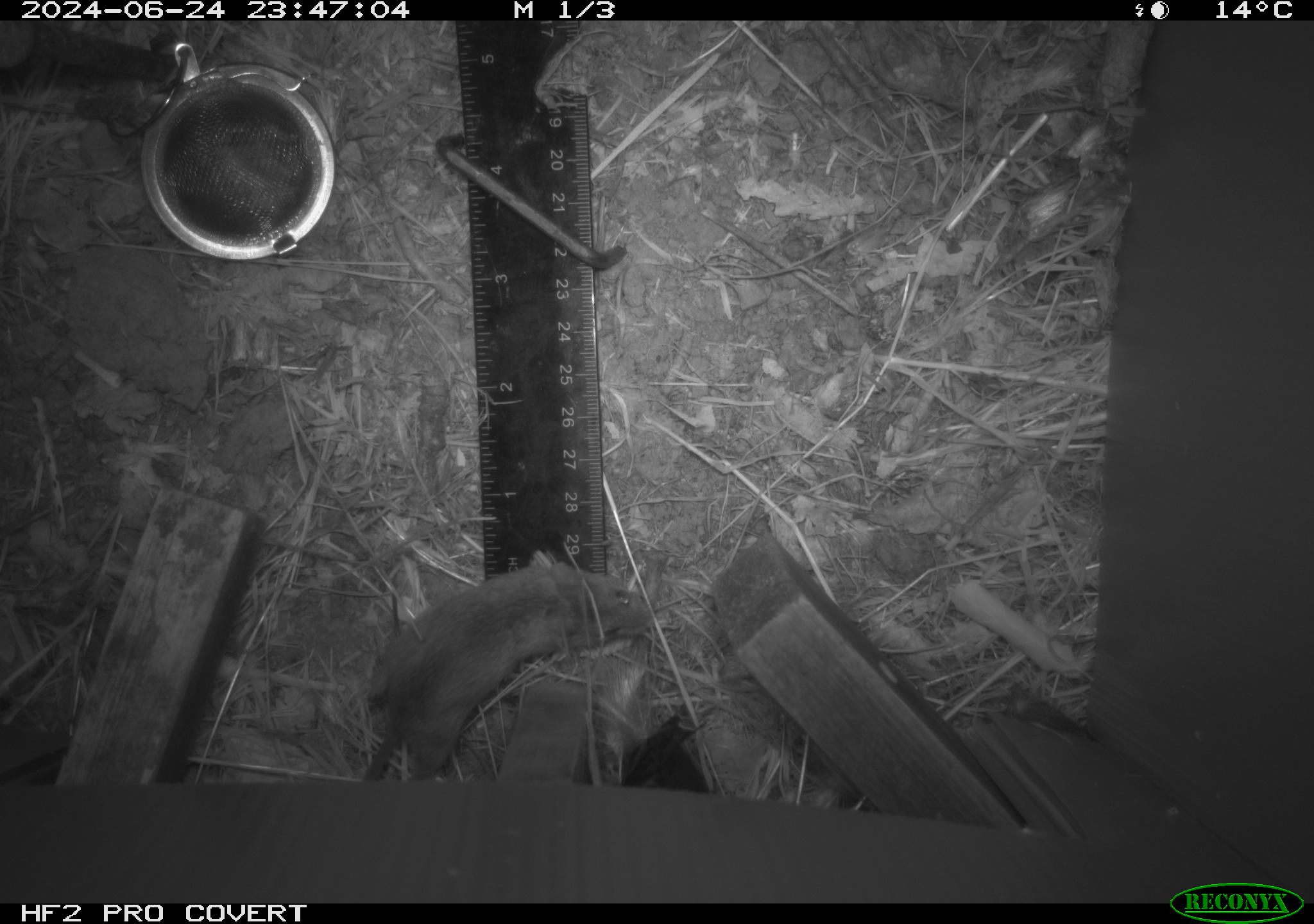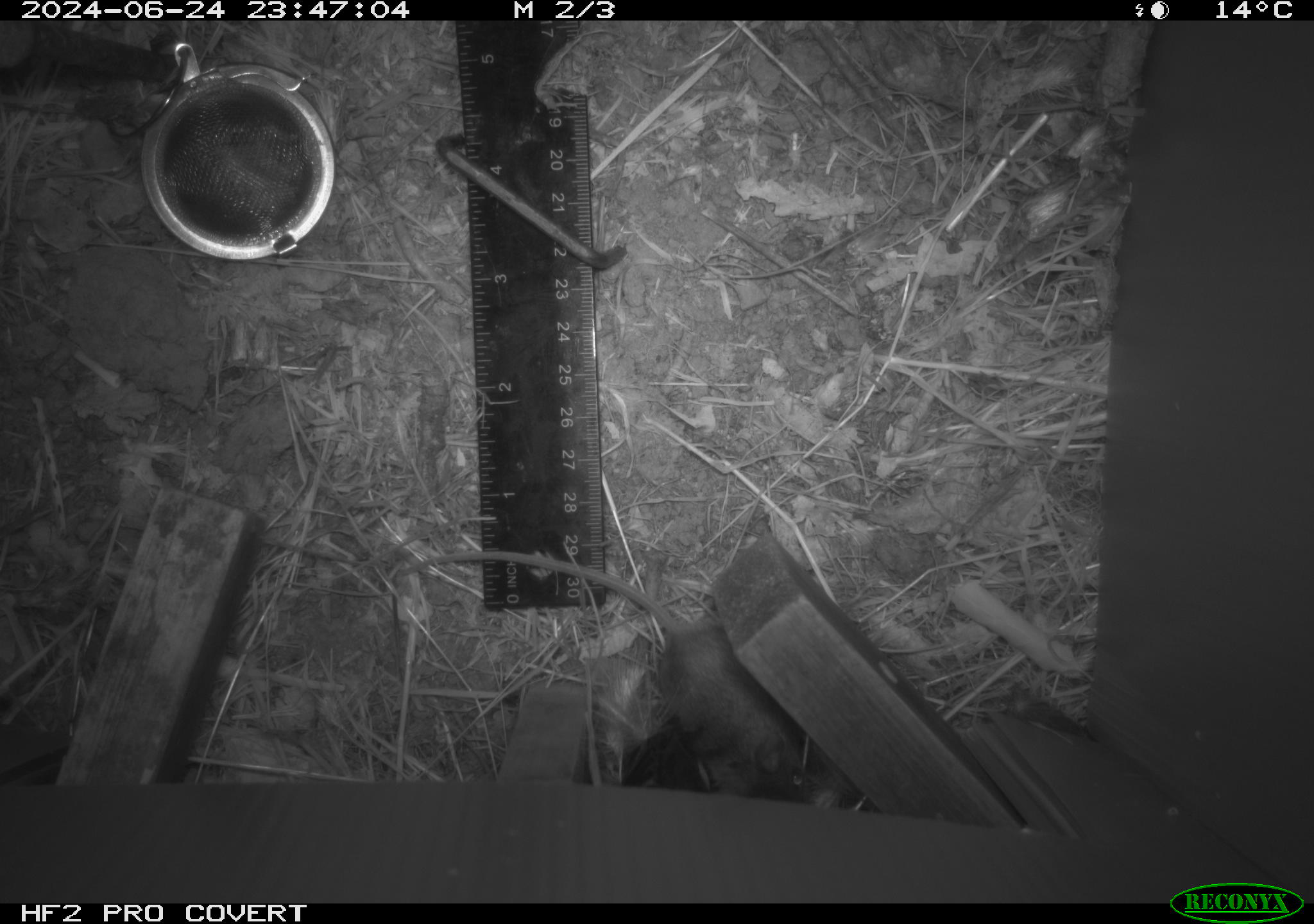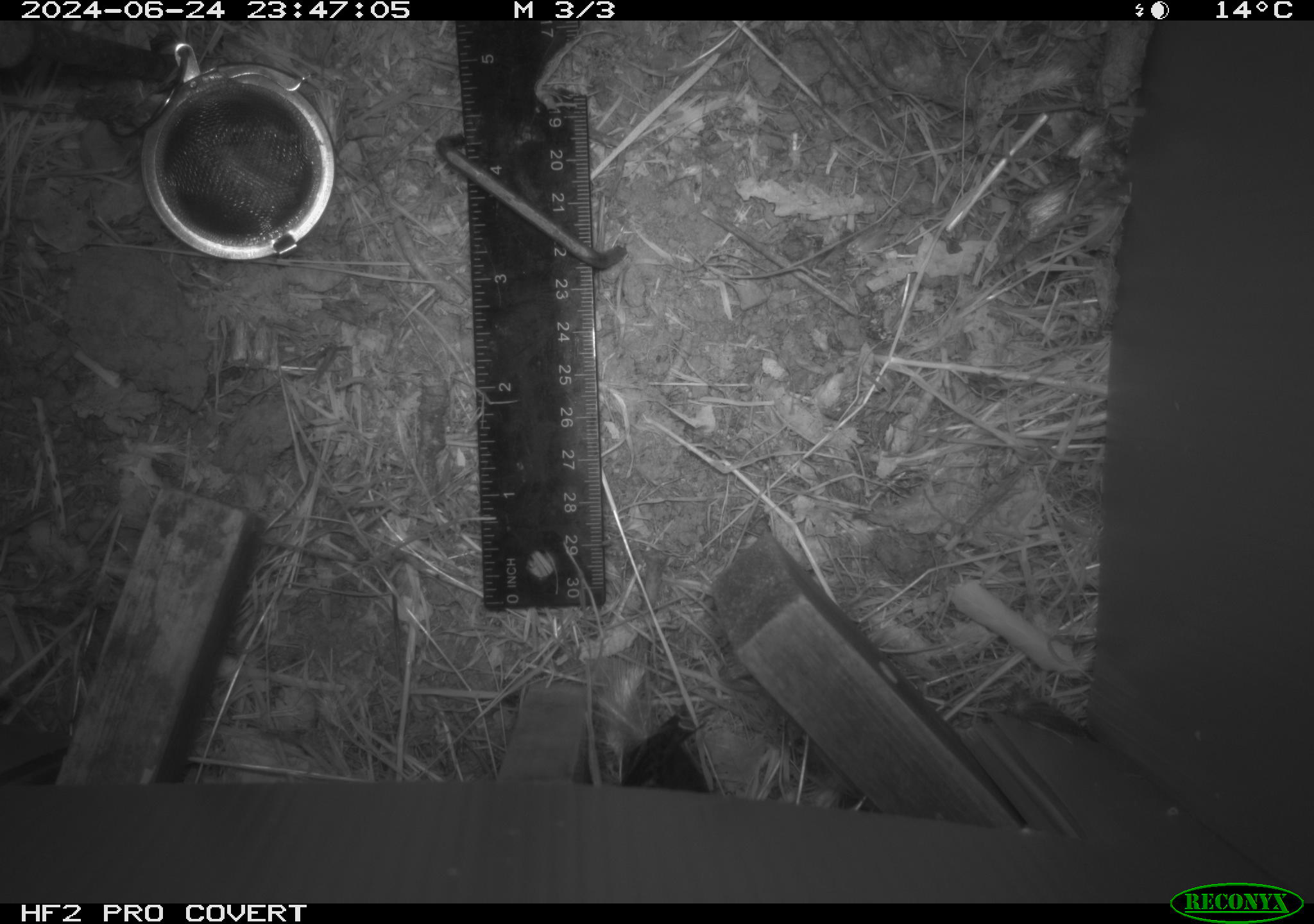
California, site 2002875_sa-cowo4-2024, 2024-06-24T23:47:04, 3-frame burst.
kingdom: Animalia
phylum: Chordata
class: Mammalia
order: Rodentia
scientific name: Rodentia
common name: mouse species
Mouse species (Rodentia).